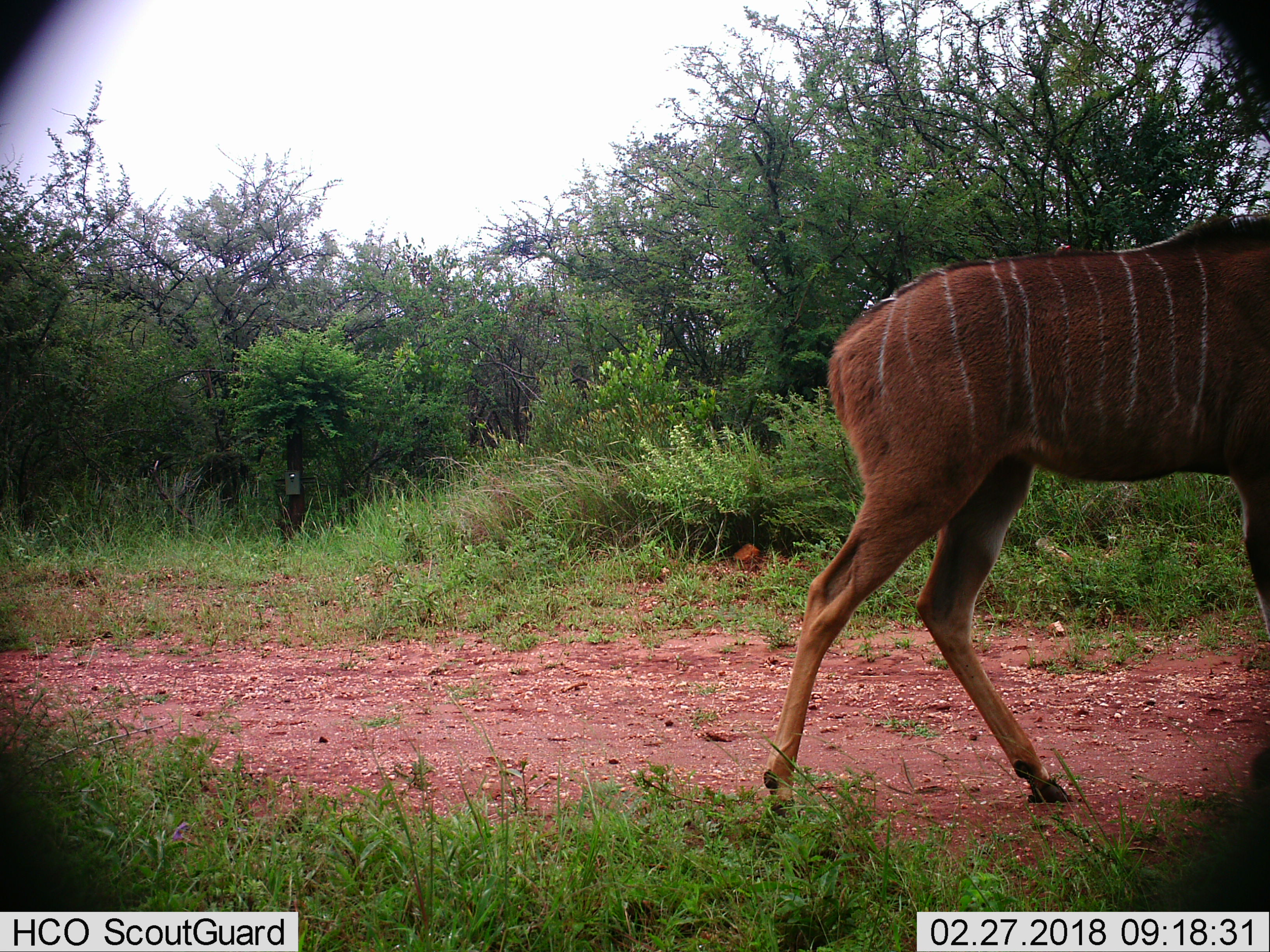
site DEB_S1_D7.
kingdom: Animalia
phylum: Chordata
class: Mammalia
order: Artiodactyla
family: Bovidae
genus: Tragelaphus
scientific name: Tragelaphus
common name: kudu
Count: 1.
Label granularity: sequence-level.